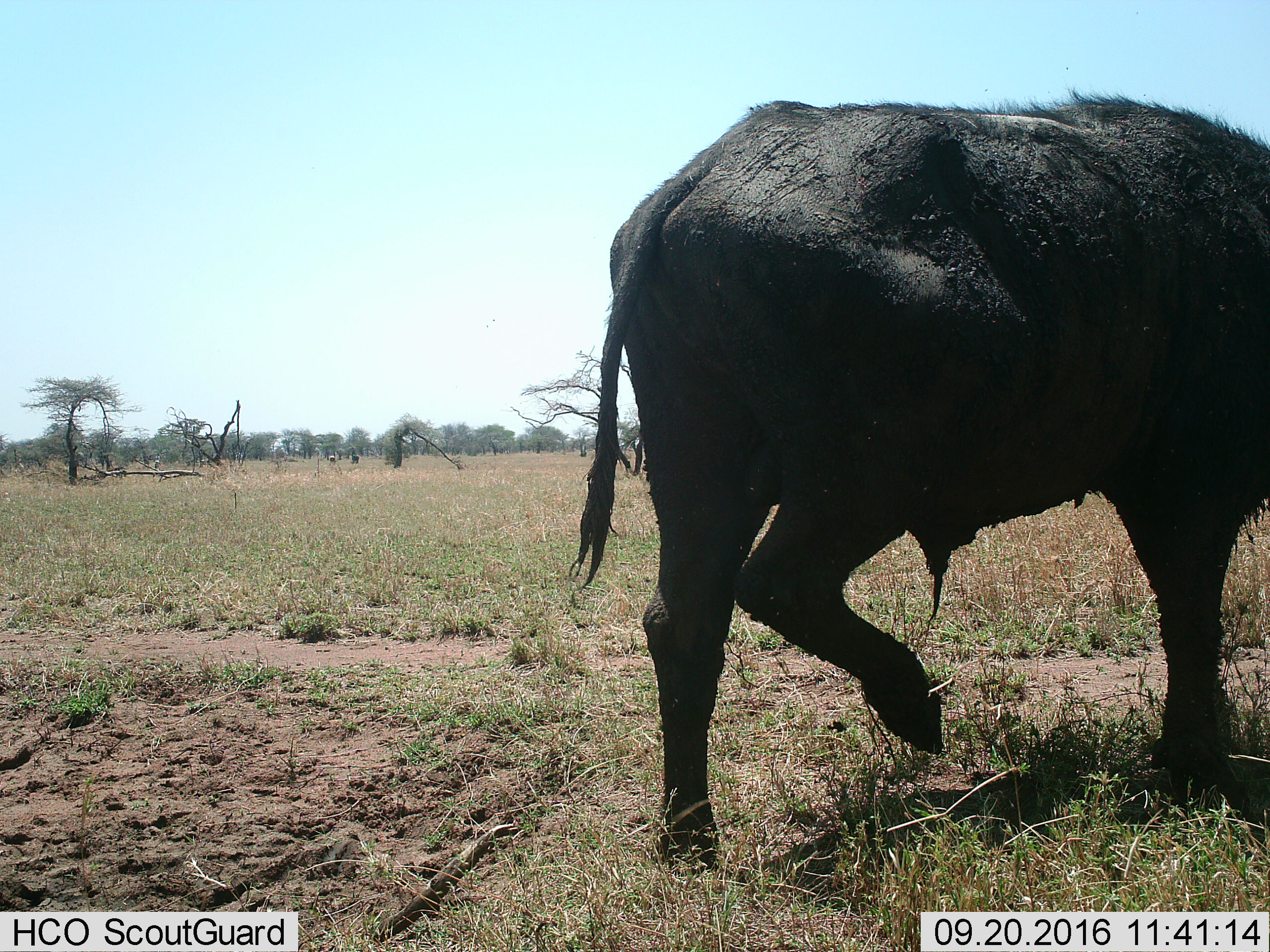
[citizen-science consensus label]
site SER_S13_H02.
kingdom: Animalia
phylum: Chordata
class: Mammalia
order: Artiodactyla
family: Bovidae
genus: Syncerus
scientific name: Syncerus caffer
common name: african buffalo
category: buffalo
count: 1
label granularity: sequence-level